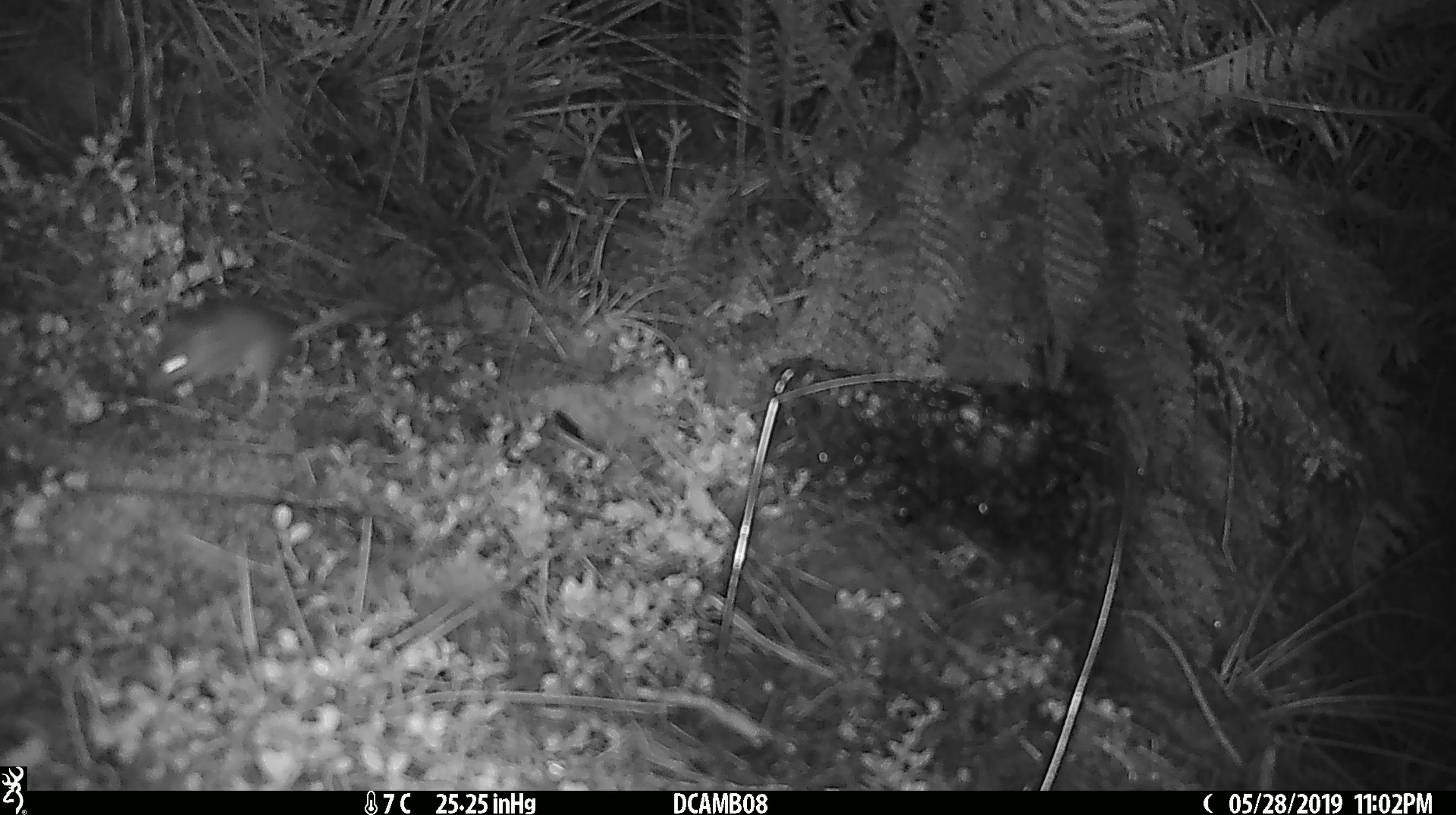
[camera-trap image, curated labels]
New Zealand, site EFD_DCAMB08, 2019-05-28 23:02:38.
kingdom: Animalia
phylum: Chordata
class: Mammalia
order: Rodentia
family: Muridae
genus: Mus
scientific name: Mus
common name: mouse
Mouse (Mus).